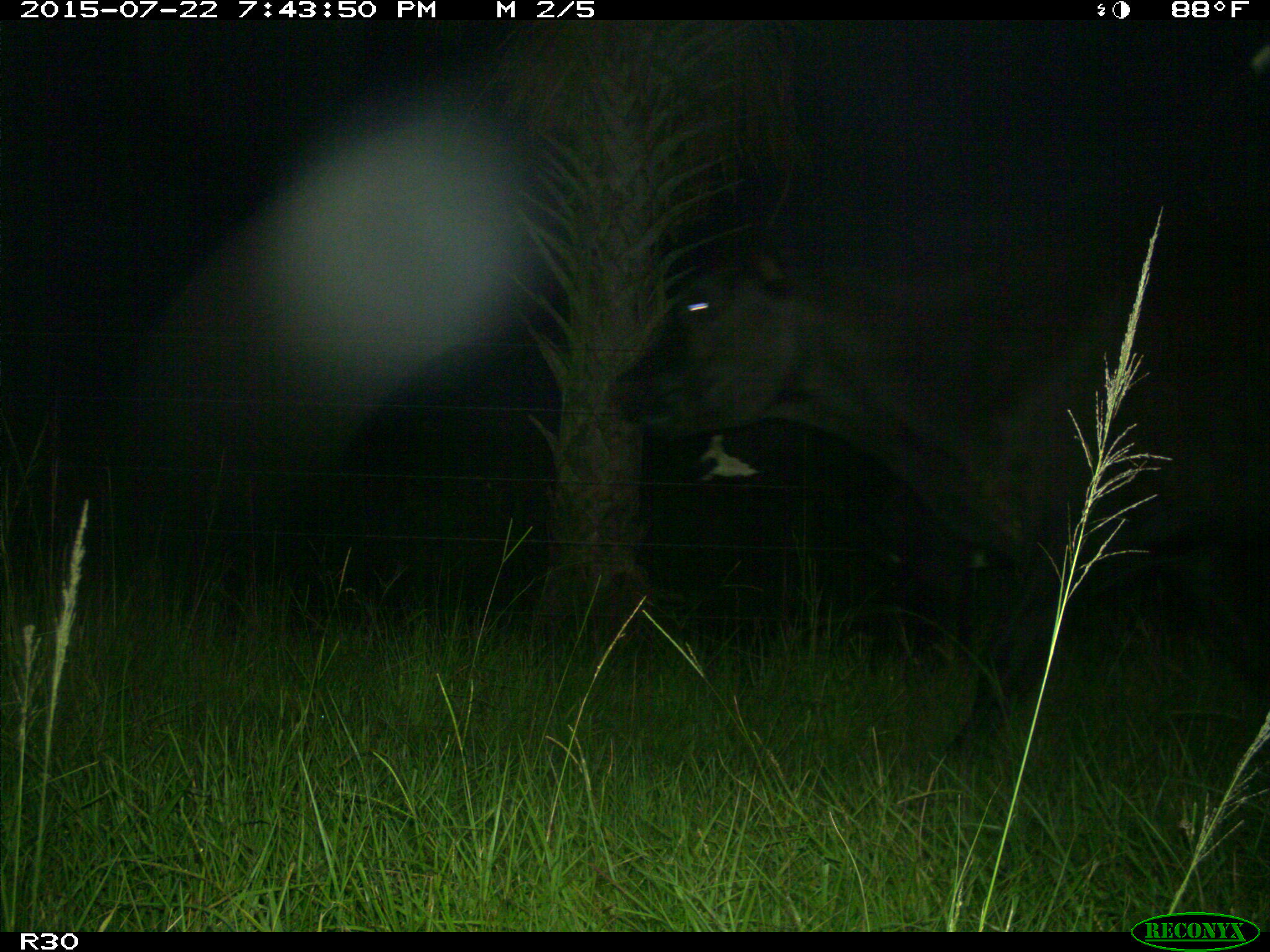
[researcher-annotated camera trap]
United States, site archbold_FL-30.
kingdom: Animalia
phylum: Chordata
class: Mammalia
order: Artiodactyla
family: Bovidae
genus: Bos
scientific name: Bos taurus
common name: domestic cow